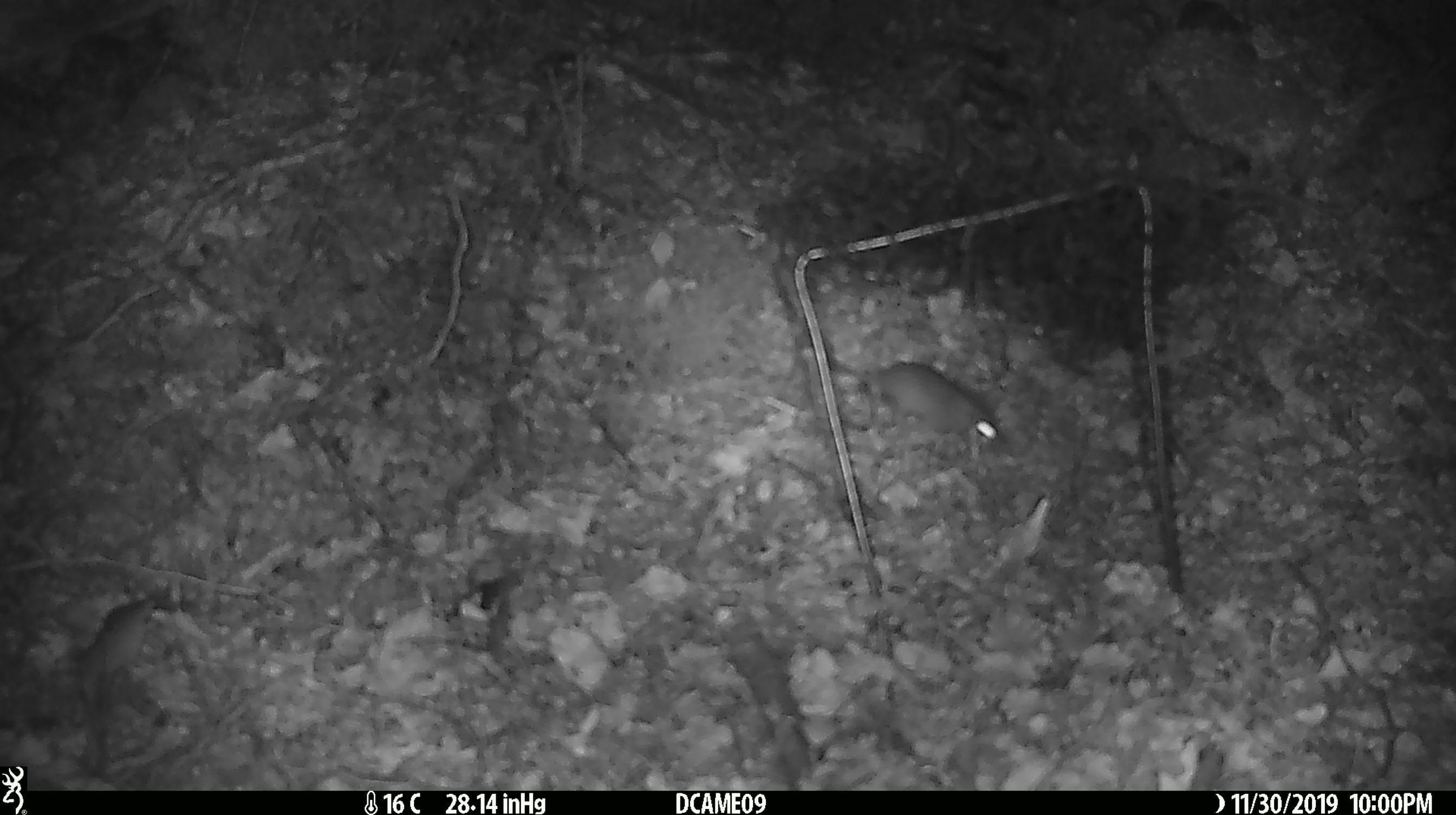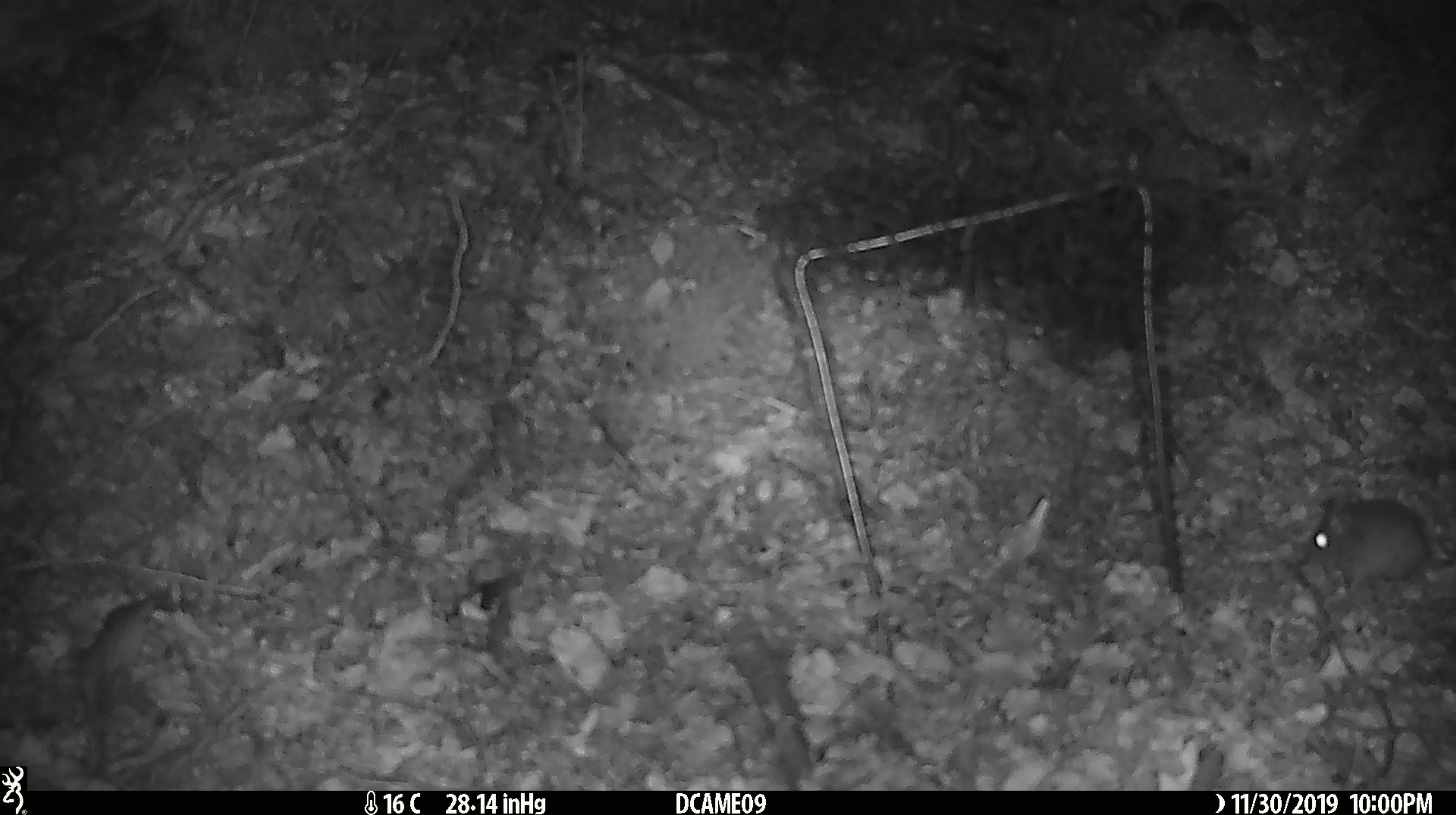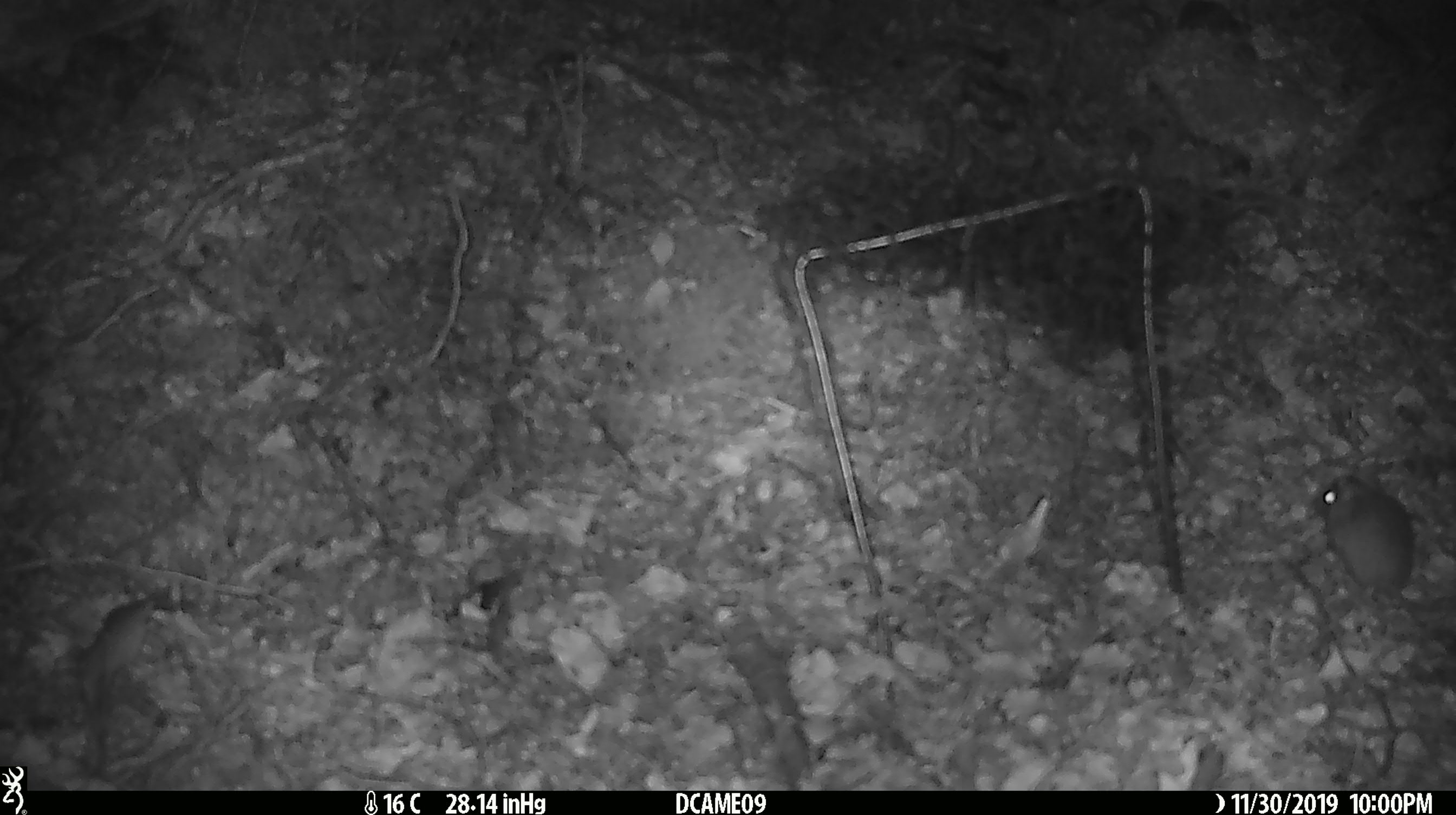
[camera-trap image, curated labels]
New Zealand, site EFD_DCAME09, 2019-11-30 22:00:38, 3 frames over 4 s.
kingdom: Animalia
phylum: Chordata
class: Mammalia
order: Rodentia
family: Muridae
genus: Mus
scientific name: Mus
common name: mouse